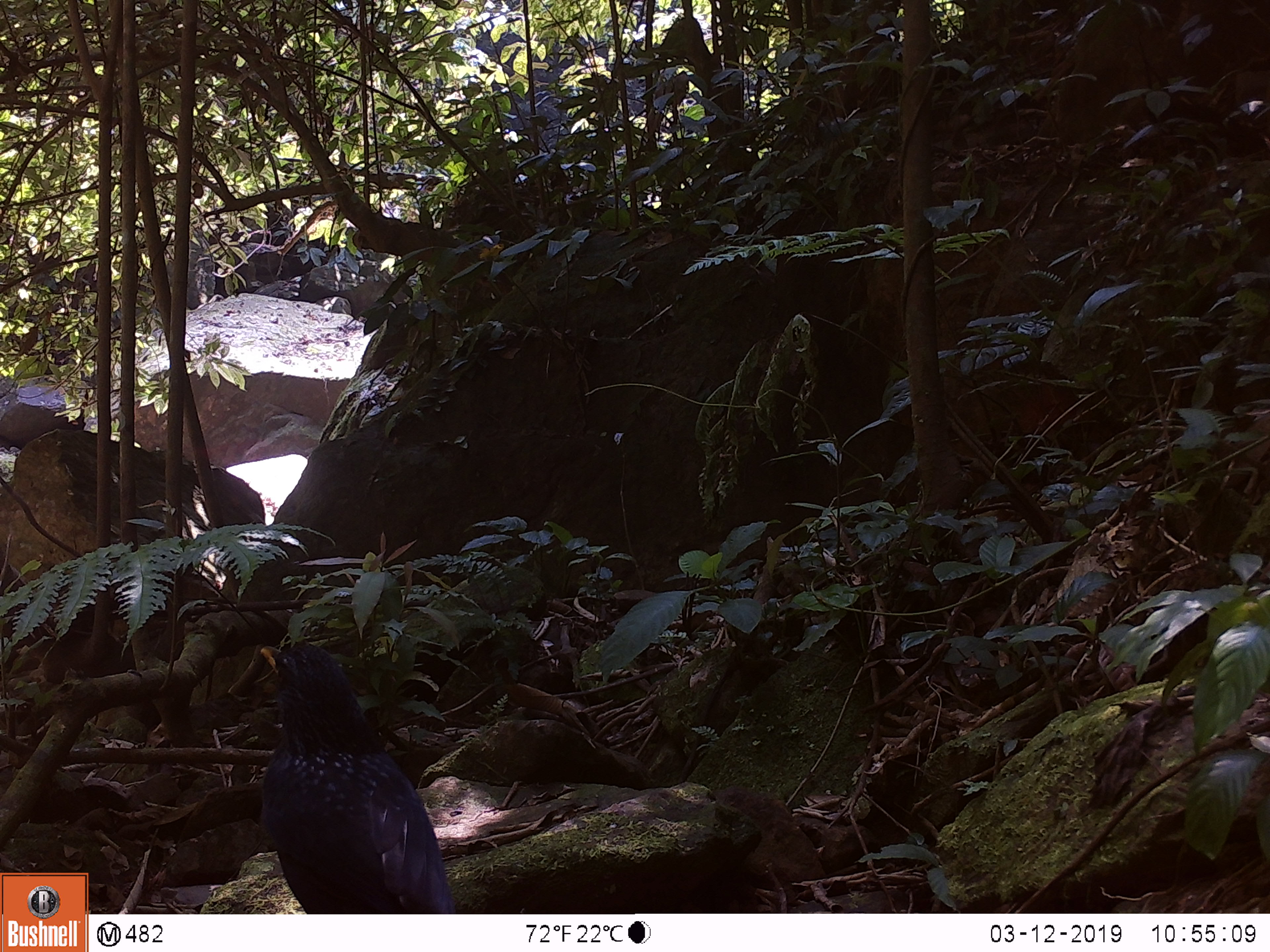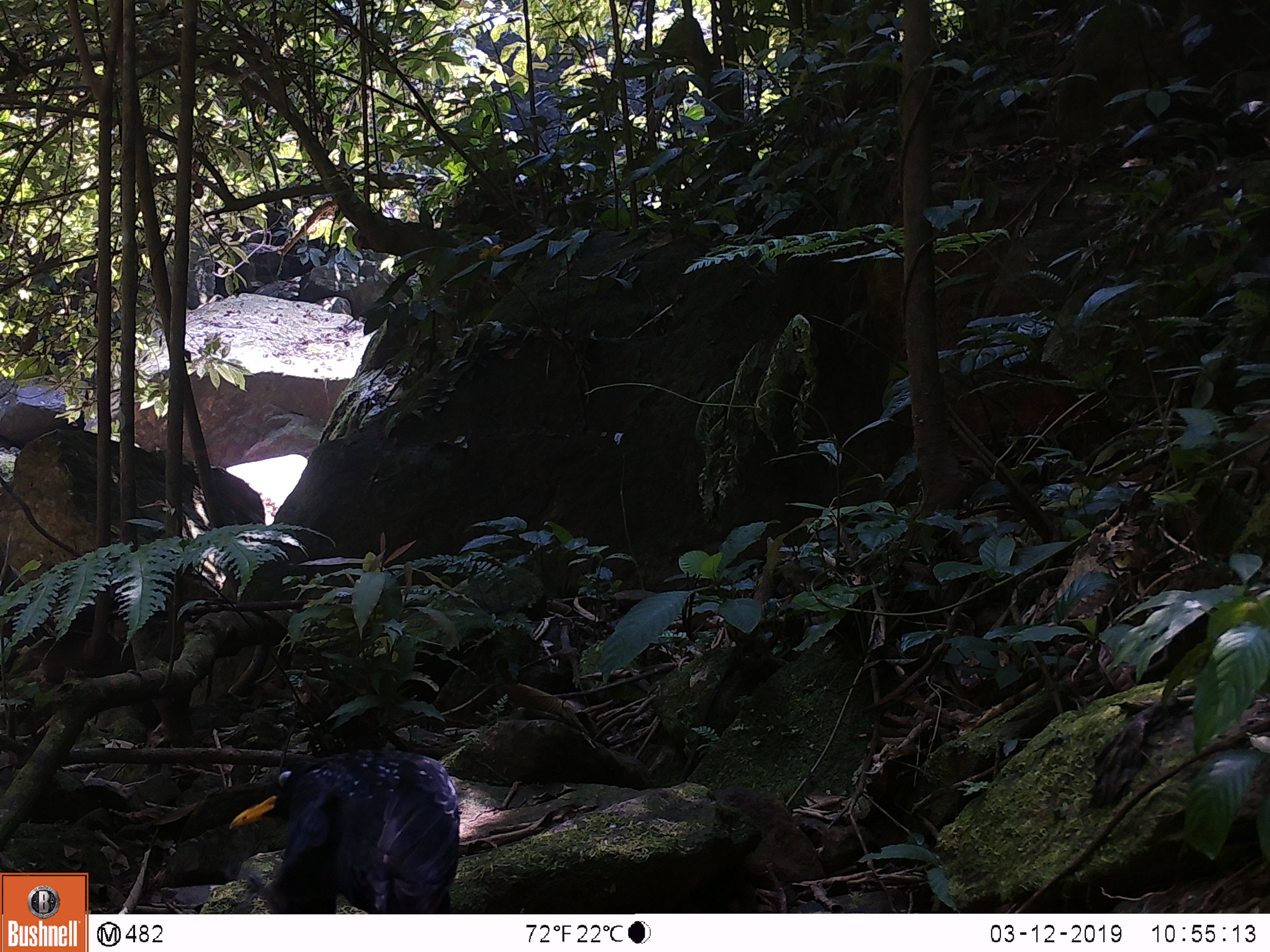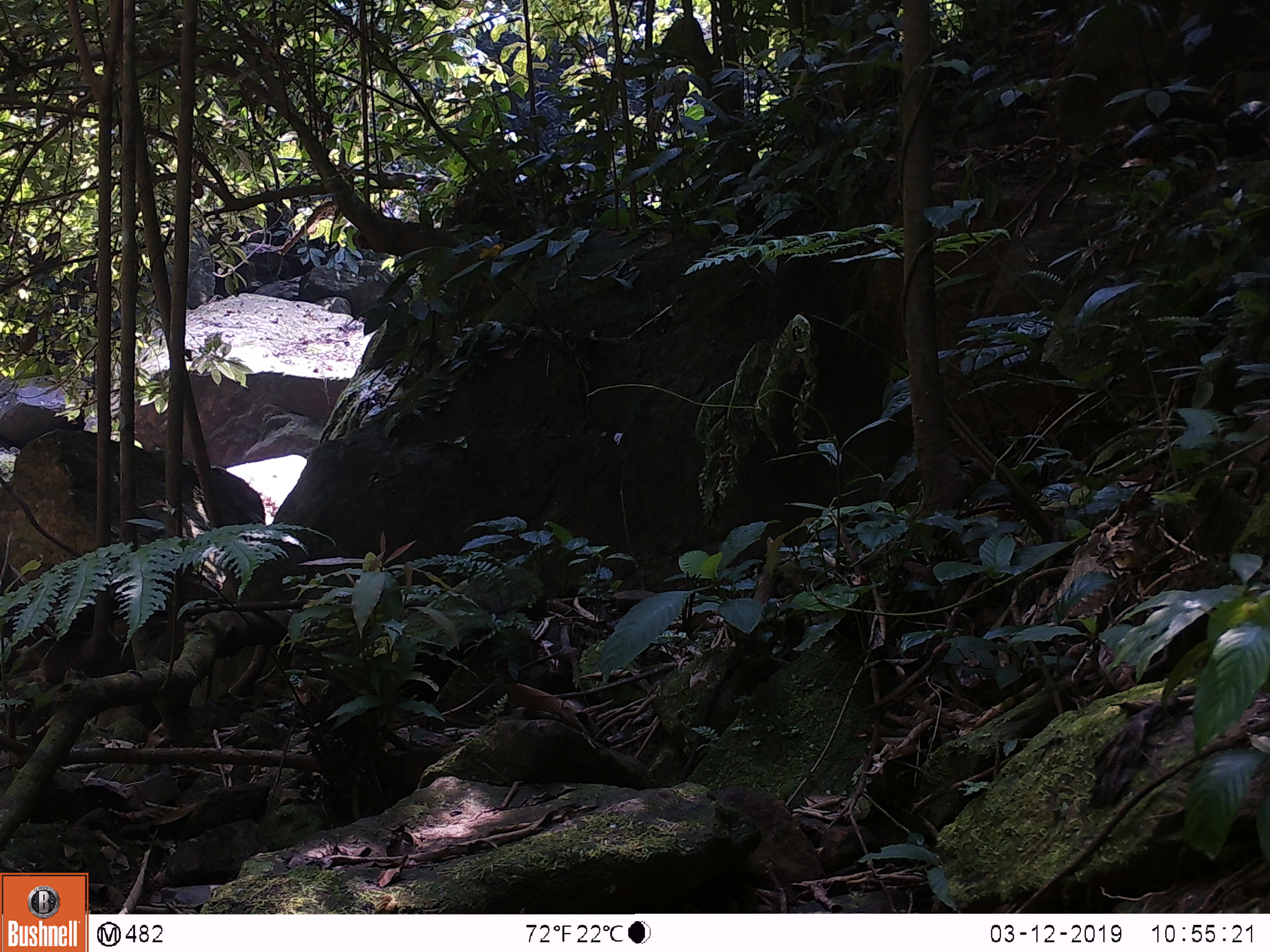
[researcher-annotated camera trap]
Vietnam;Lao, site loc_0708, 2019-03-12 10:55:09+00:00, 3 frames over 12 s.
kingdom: Animalia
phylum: Chordata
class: Aves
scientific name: Aves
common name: bird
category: unidentified bird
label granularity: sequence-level